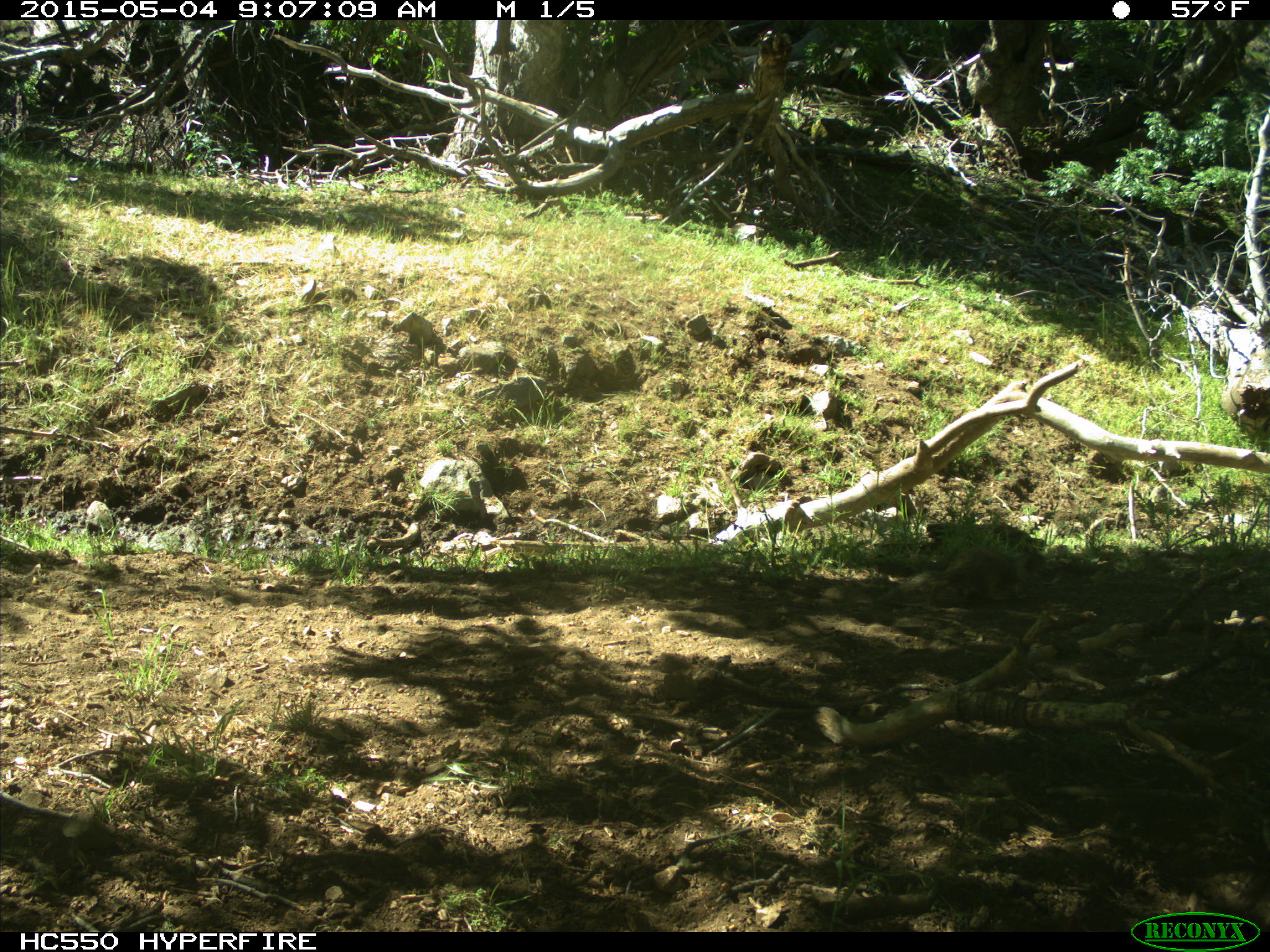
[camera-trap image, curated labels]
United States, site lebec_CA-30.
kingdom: Animalia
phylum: Chordata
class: Mammalia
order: Rodentia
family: Sciuridae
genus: Otospermophilus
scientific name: Otospermophilus beecheyi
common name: california ground squirrel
Otospermophilus beecheyi (california ground squirrel).